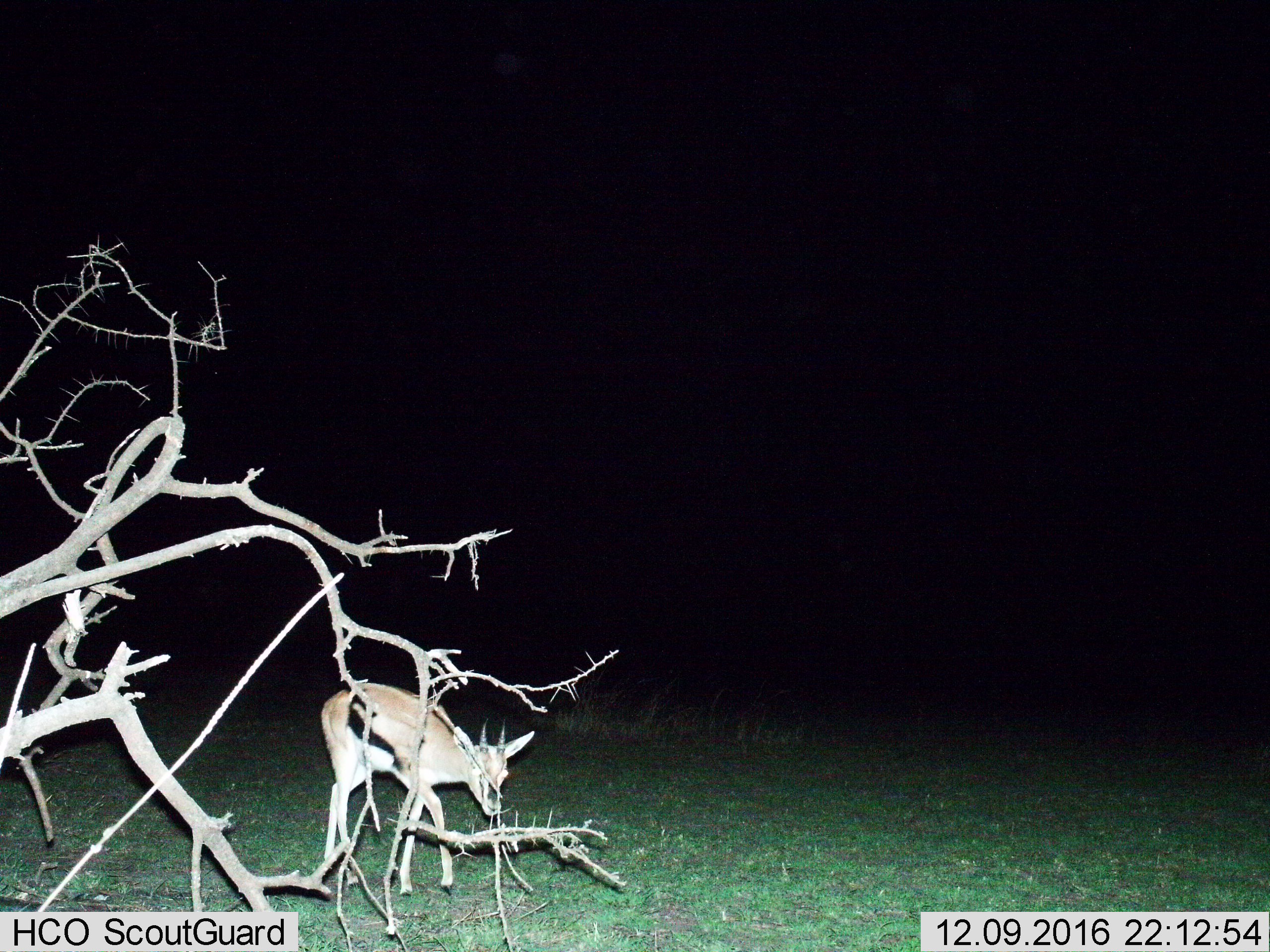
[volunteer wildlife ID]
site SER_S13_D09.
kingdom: Animalia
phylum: Chordata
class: Mammalia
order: Artiodactyla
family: Bovidae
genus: Eudorcas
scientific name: Eudorcas thomsonii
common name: thomson's gazelle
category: gazellethomsons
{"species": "gazellethomsons (thomson's gazelle) (Eudorcas thomsonii)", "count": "1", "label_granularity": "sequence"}